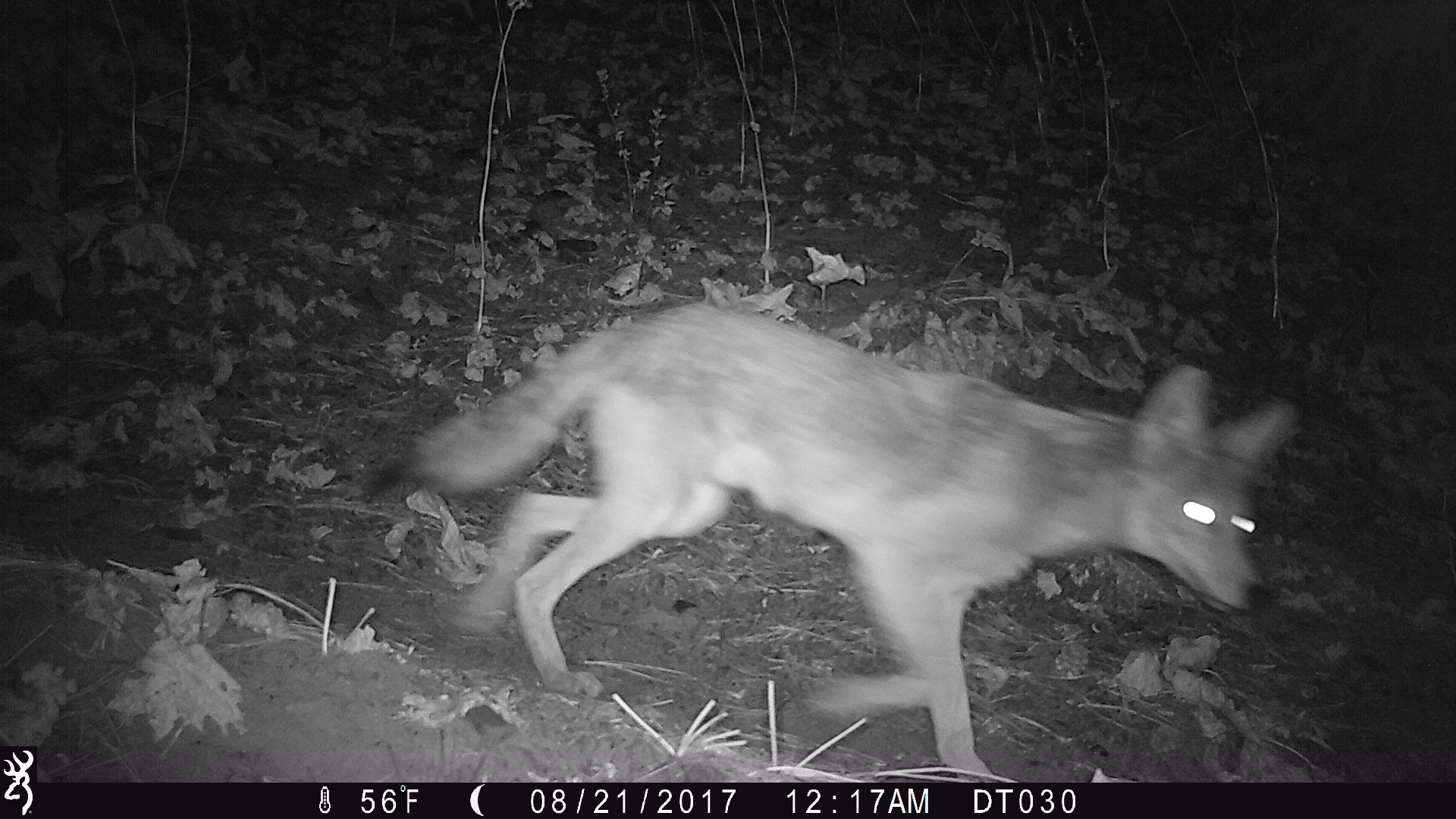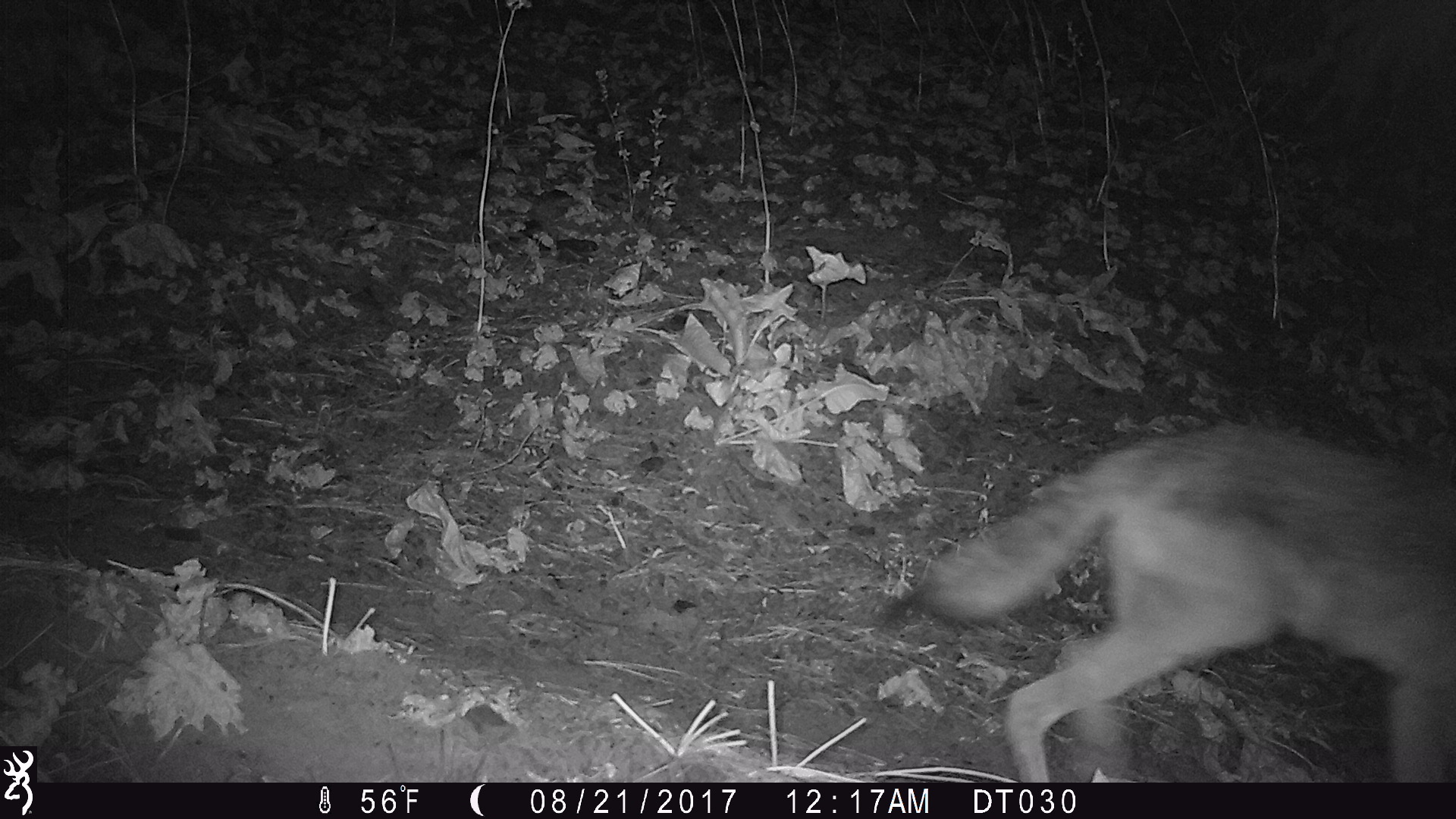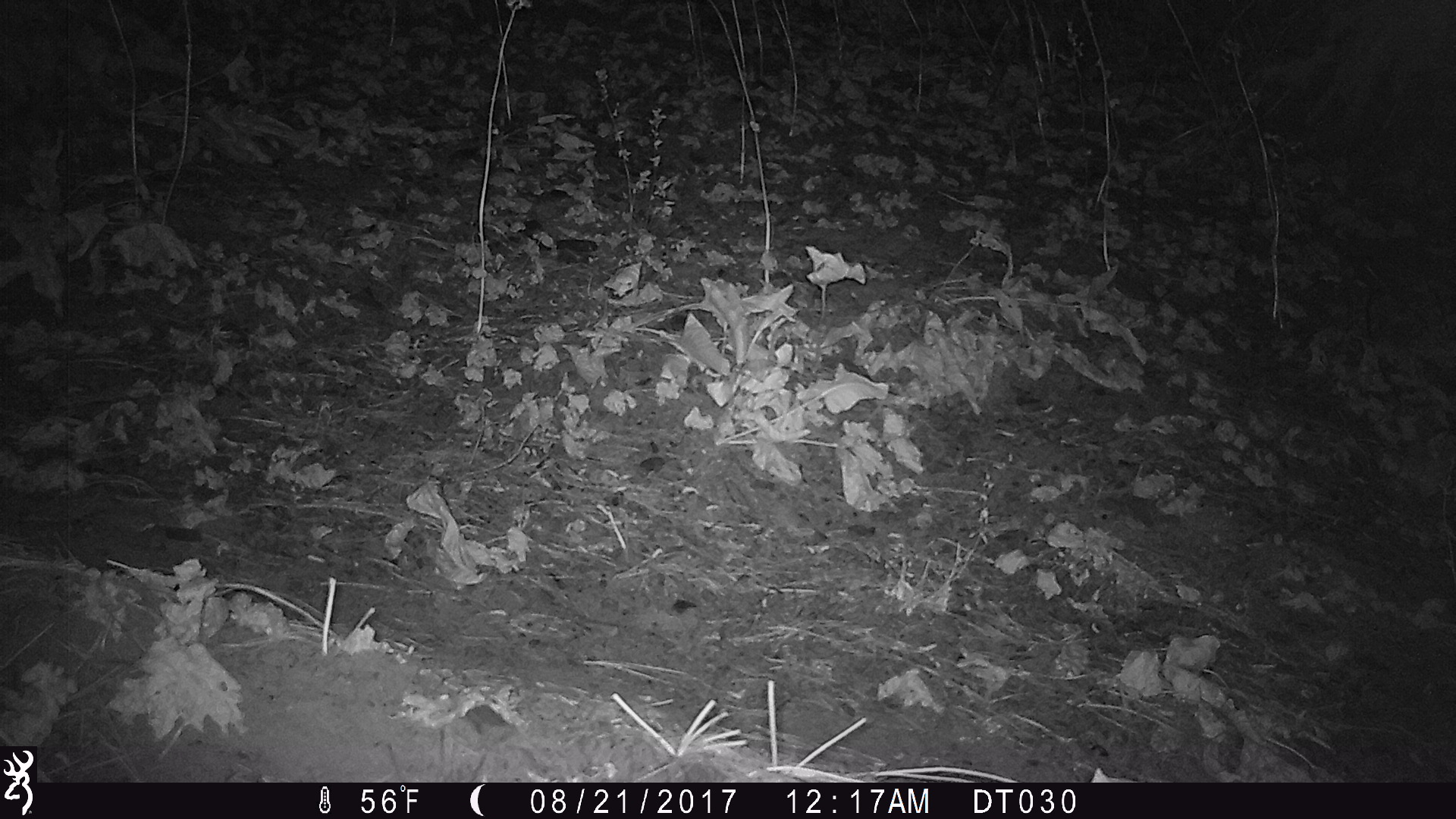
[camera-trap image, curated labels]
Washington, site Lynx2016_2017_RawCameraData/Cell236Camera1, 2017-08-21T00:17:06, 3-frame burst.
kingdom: Animalia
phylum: Chordata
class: Mammalia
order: Carnivora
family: Canidae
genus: Canis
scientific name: Canis latrans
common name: coyote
Canis latrans (coyote). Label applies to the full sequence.